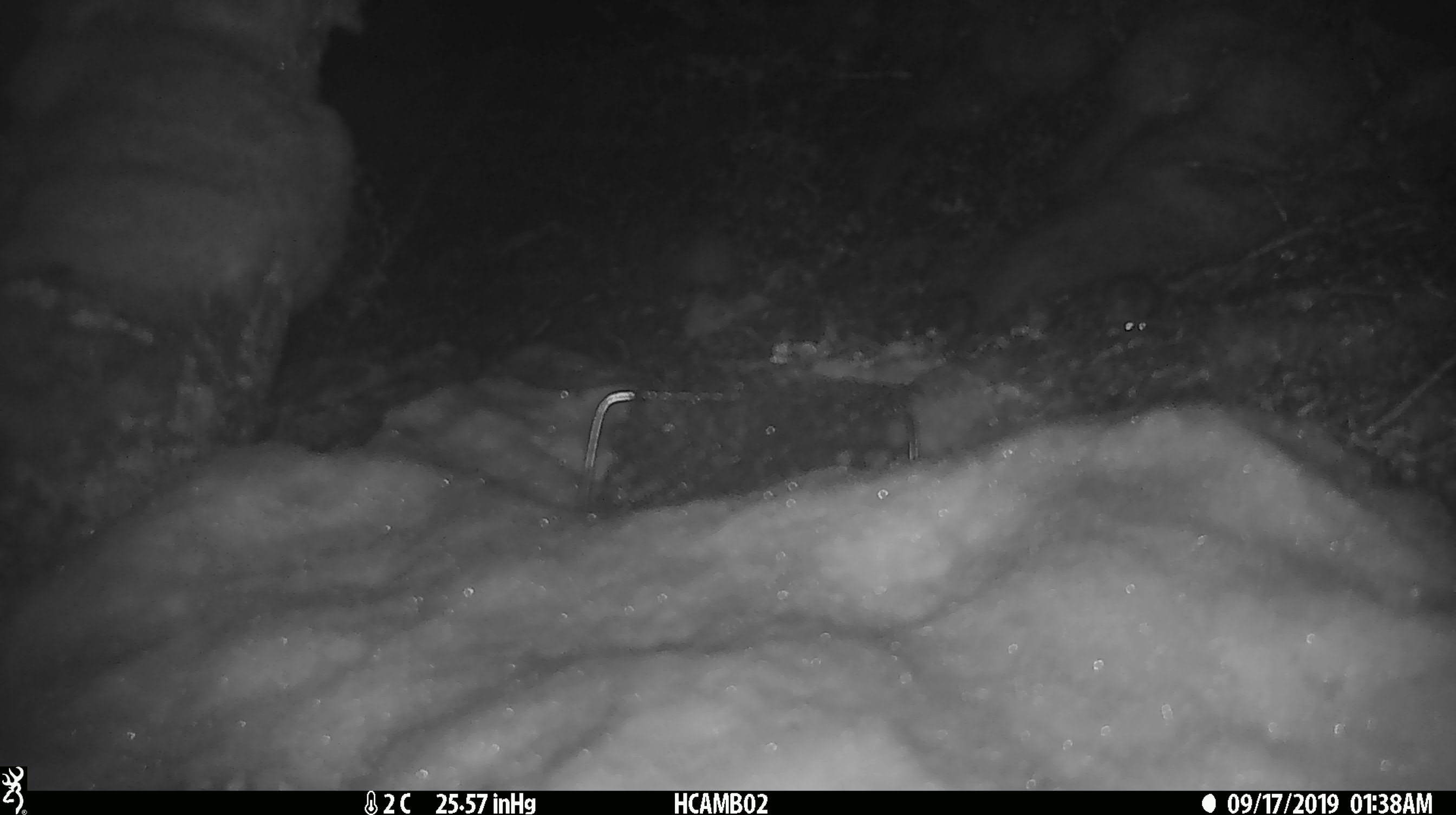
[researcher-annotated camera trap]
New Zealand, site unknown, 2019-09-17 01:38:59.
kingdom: Animalia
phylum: Chordata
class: Mammalia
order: Rodentia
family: Muridae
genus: Mus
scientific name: Mus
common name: mouse